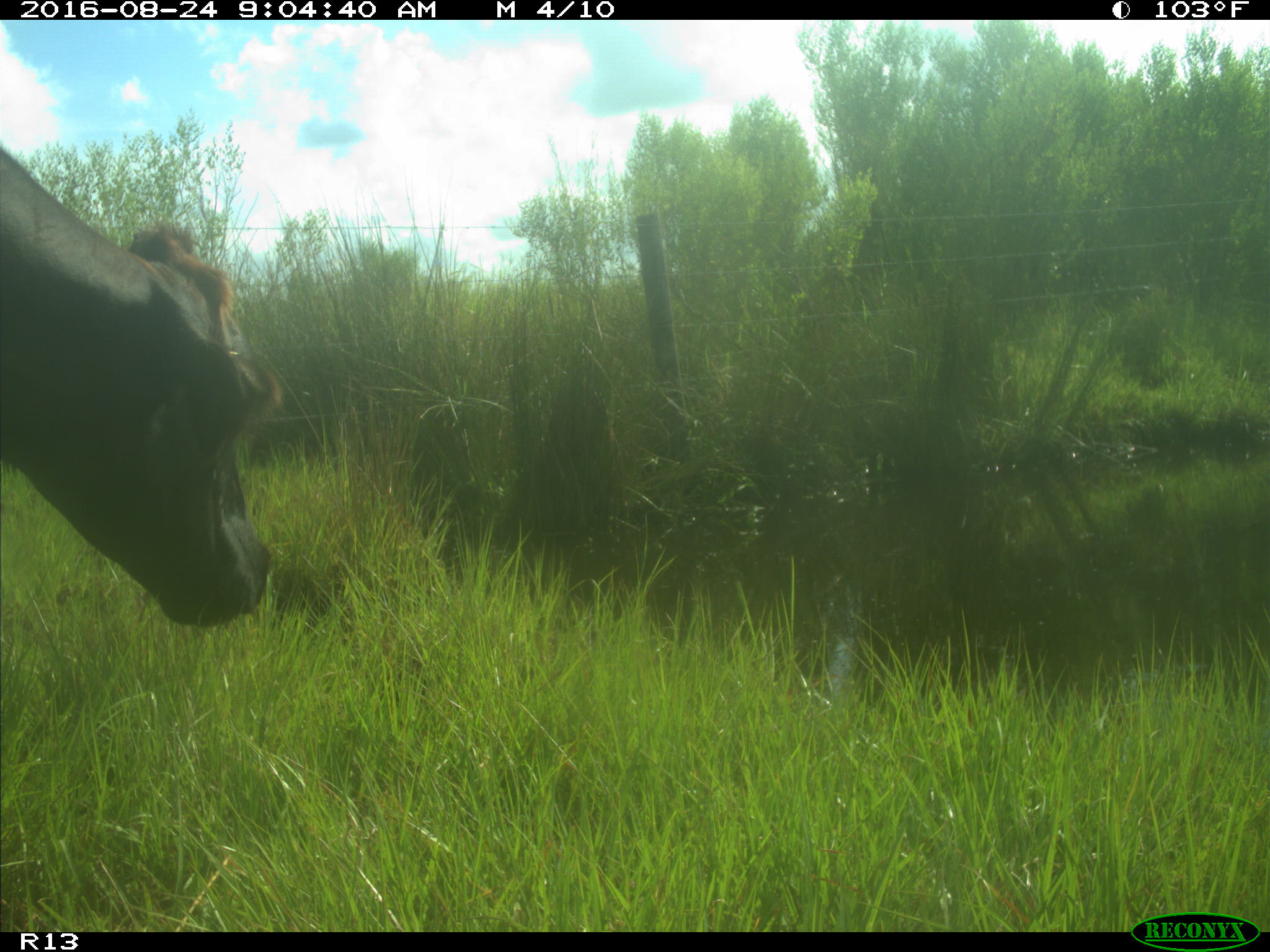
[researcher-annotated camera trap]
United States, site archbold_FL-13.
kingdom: Animalia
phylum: Chordata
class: Mammalia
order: Artiodactyla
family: Bovidae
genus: Bos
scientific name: Bos taurus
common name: domestic cow